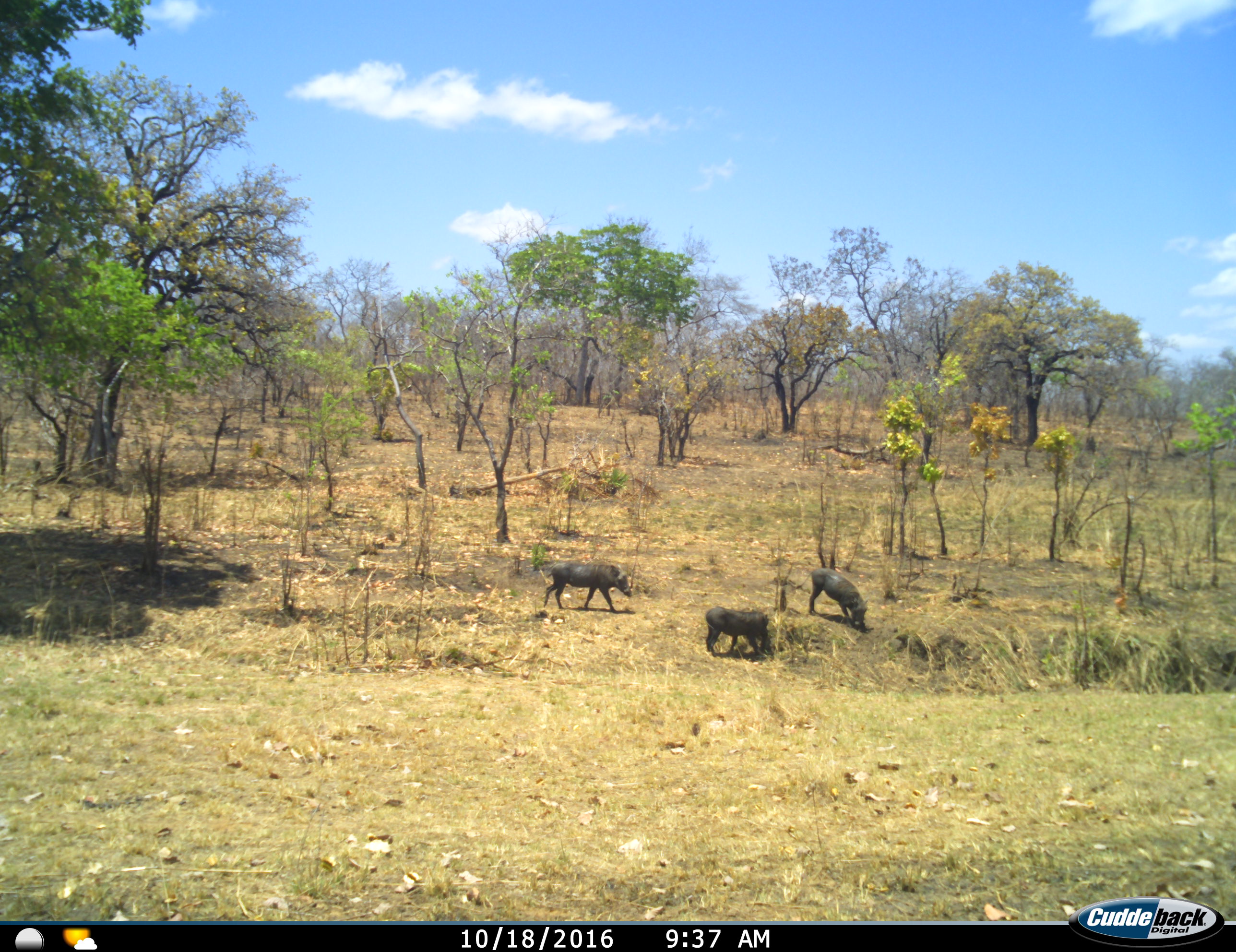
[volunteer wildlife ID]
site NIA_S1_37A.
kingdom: Animalia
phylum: Chordata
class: Mammalia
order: Artiodactyla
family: Suidae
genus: Phacochoerus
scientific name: Phacochoerus africanus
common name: warthog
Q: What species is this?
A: Warthog (Phacochoerus africanus).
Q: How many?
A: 3.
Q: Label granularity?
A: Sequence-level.